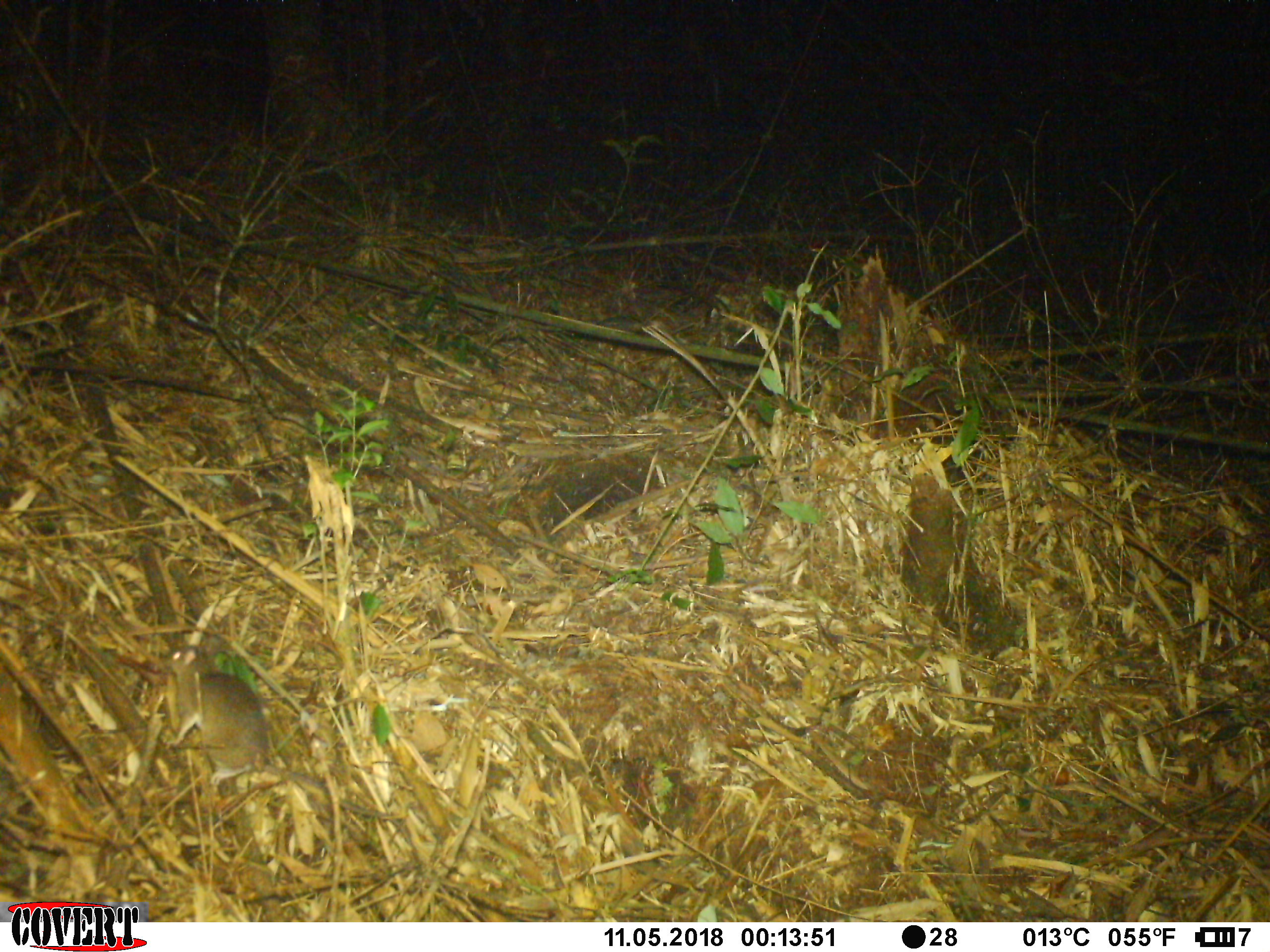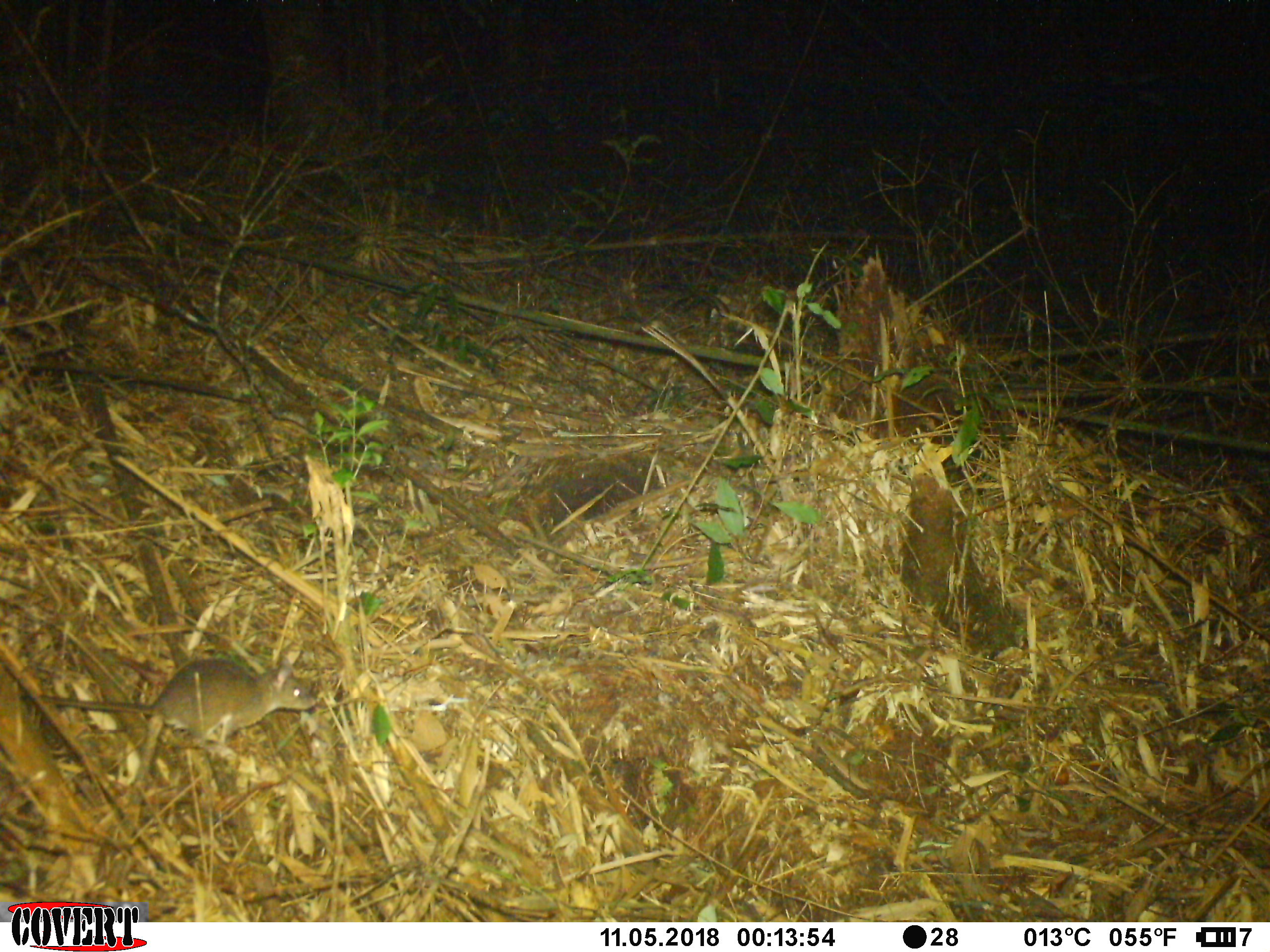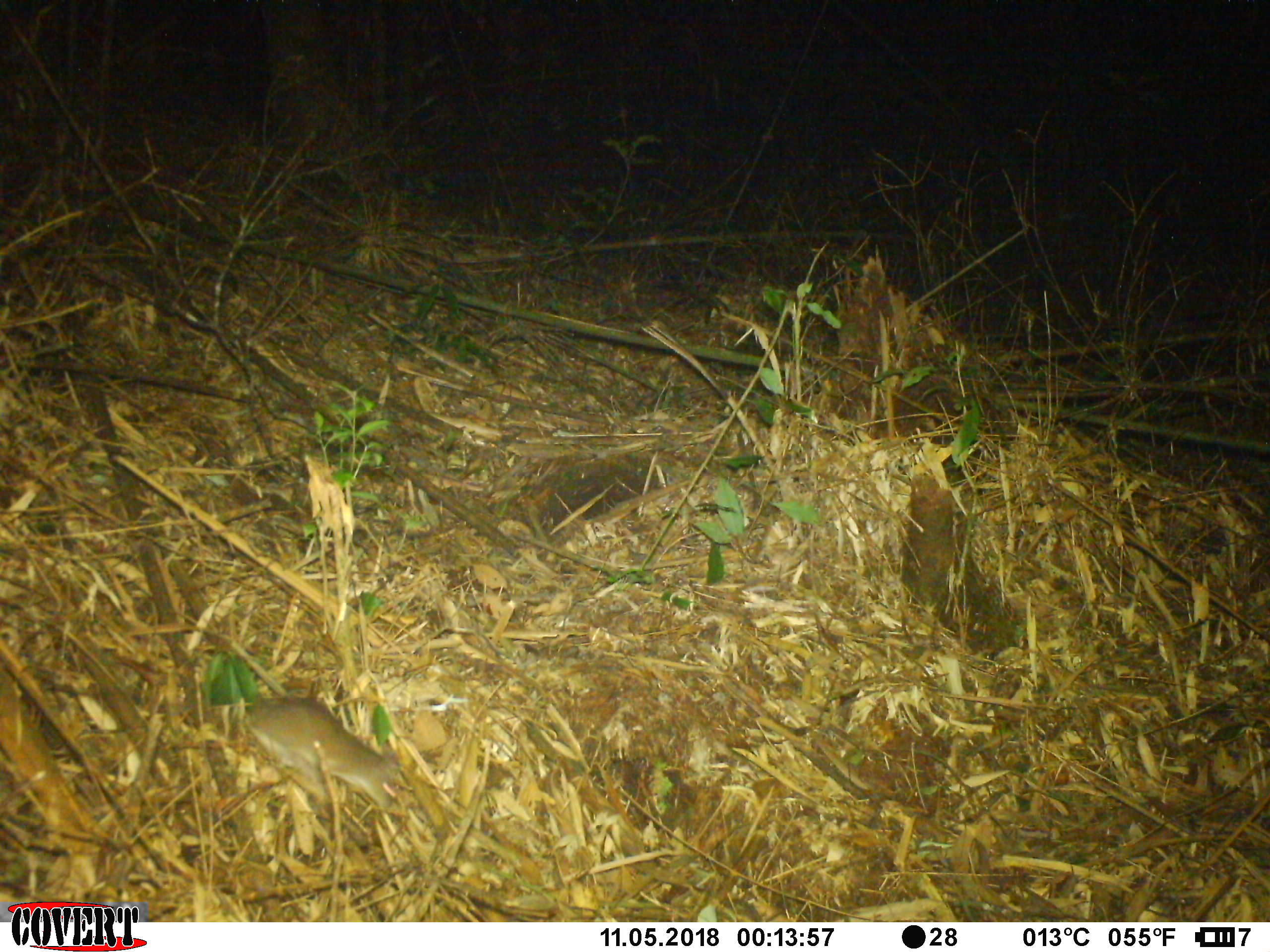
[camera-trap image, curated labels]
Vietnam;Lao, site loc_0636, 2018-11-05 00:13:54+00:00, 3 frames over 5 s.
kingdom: Animalia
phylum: Chordata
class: Mammalia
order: Rodentia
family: Muridae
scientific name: Muridae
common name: old-world mice and rats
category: unidentified murid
Unidentified murid (old-world mice and rats) (Muridae). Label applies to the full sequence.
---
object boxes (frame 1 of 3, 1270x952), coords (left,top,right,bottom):
unidentified murid: (158,644,391,817)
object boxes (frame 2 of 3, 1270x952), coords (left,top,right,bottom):
unidentified murid: (36,648,318,743)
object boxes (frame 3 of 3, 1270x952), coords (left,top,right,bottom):
unidentified murid: (243,694,401,814)